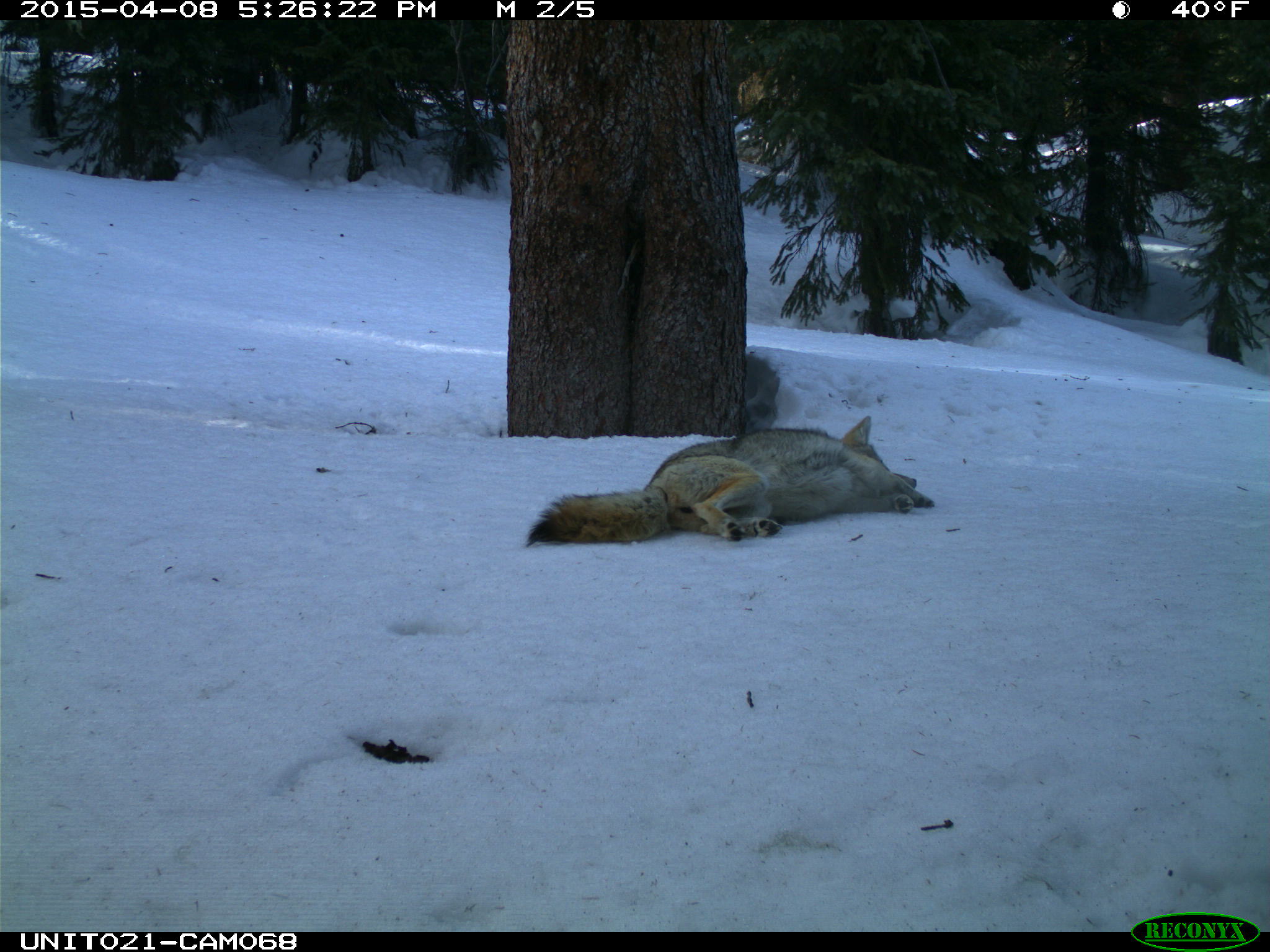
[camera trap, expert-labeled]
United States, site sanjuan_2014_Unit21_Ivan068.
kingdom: Animalia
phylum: Chordata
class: Mammalia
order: Carnivora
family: Canidae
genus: Canis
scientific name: Canis latrans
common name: coyote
Canis latrans (coyote).